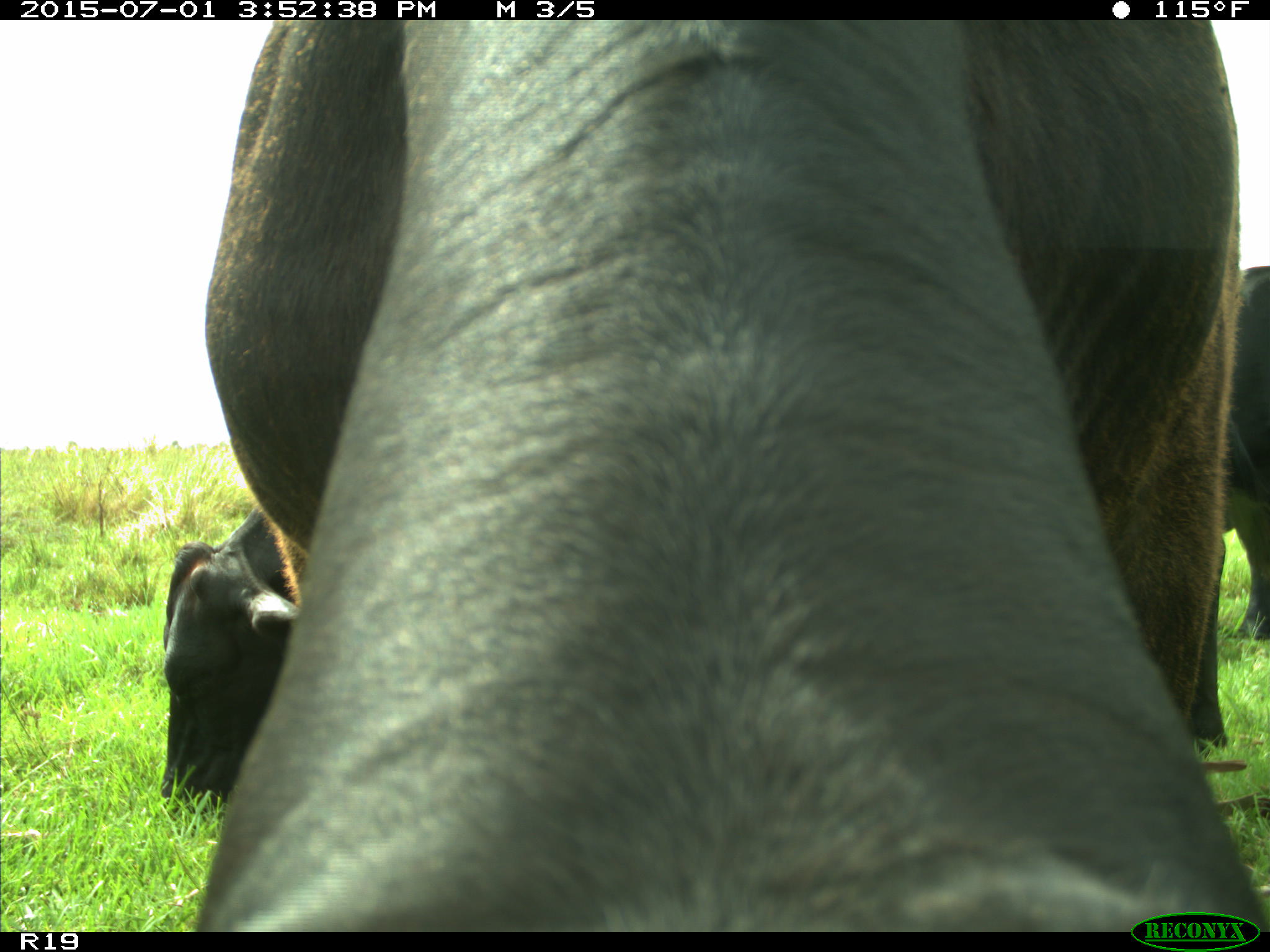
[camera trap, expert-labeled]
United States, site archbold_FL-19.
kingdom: Animalia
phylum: Chordata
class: Mammalia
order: Artiodactyla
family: Bovidae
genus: Bos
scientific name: Bos taurus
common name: domestic cow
Bos taurus (domestic cow).